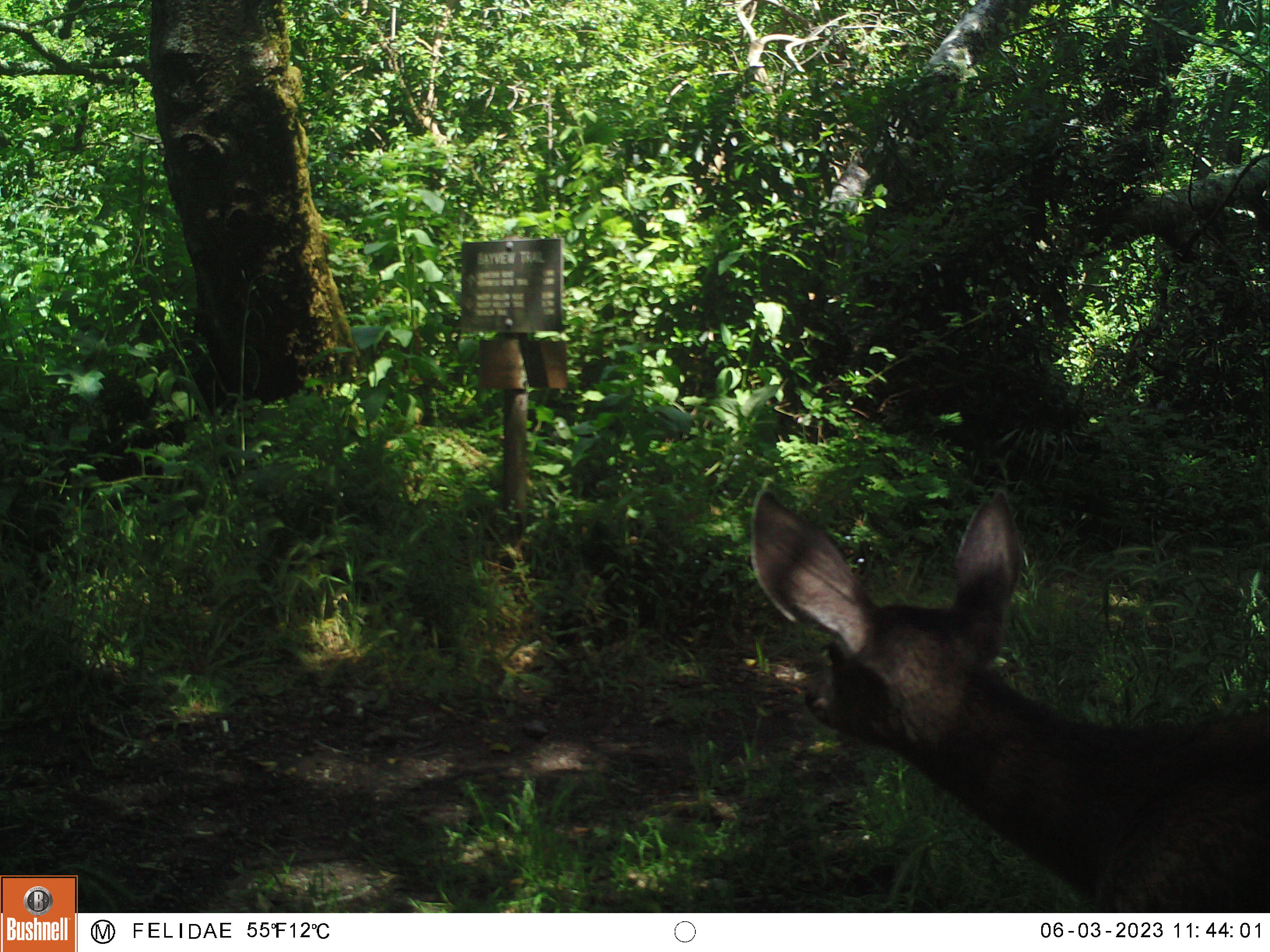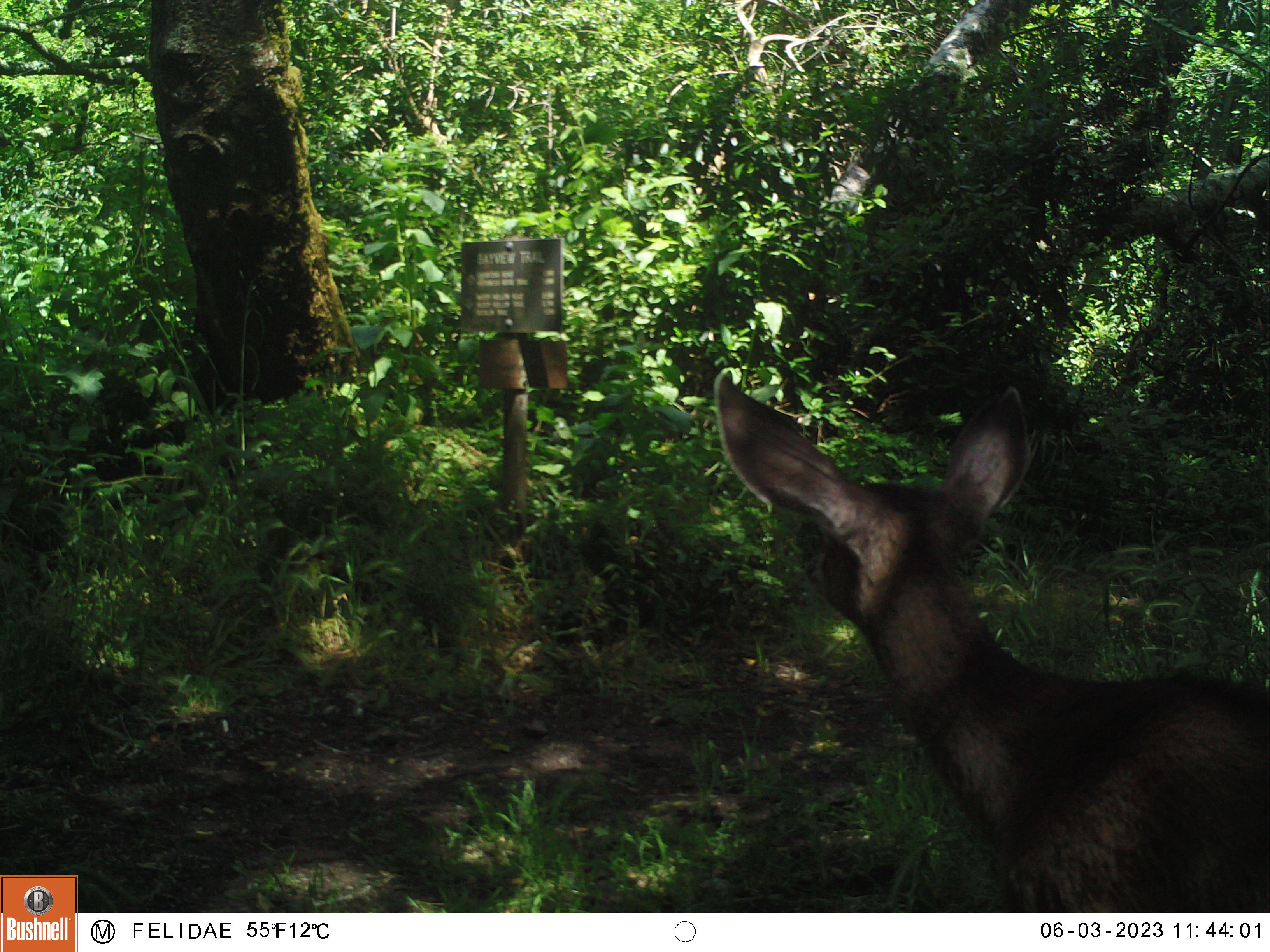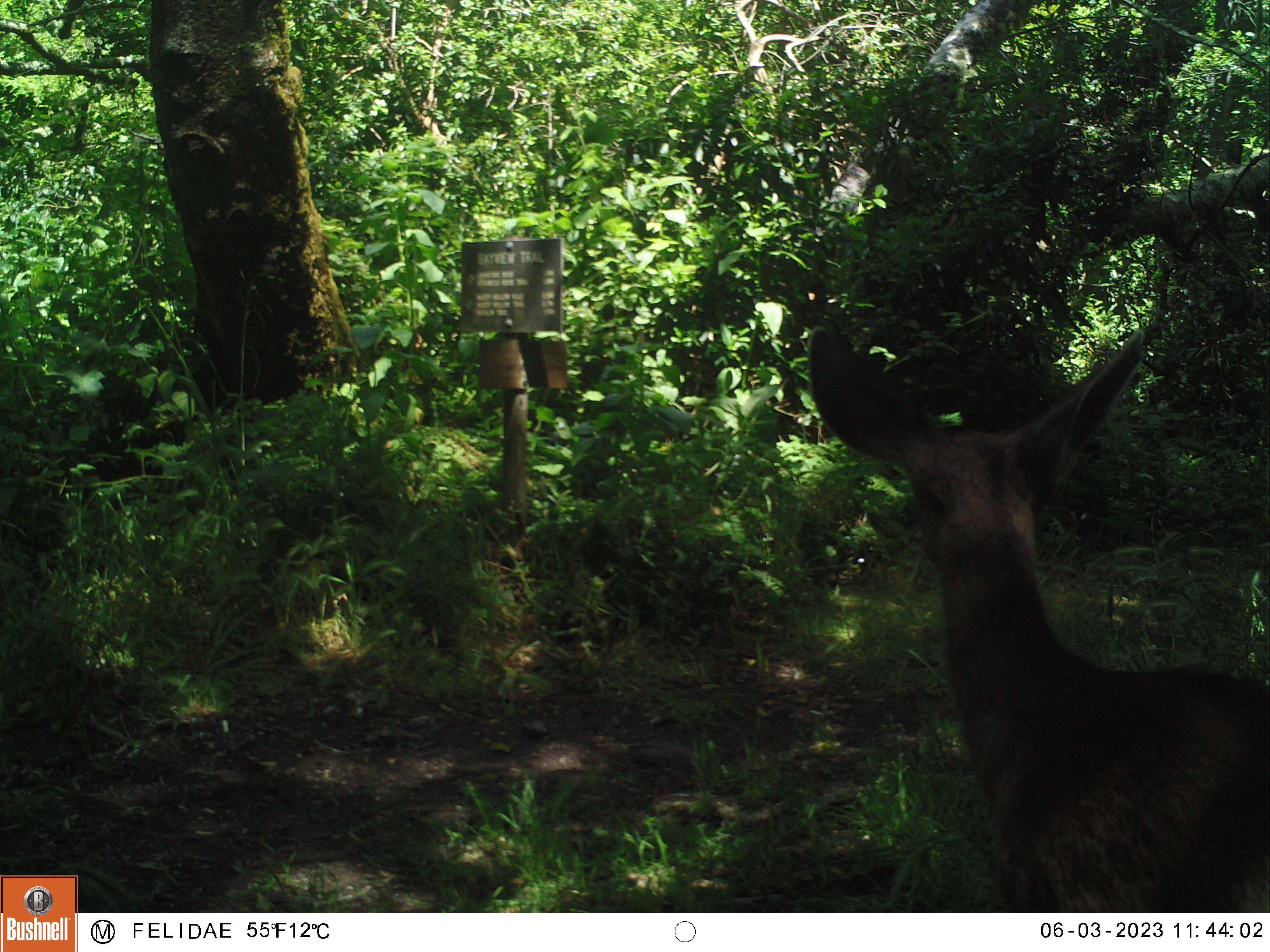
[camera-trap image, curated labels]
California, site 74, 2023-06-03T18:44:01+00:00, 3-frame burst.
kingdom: Animalia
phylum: Chordata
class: Mammalia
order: Artiodactyla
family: Cervidae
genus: Odocoileus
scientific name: Odocoileus hemionus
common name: mule deer